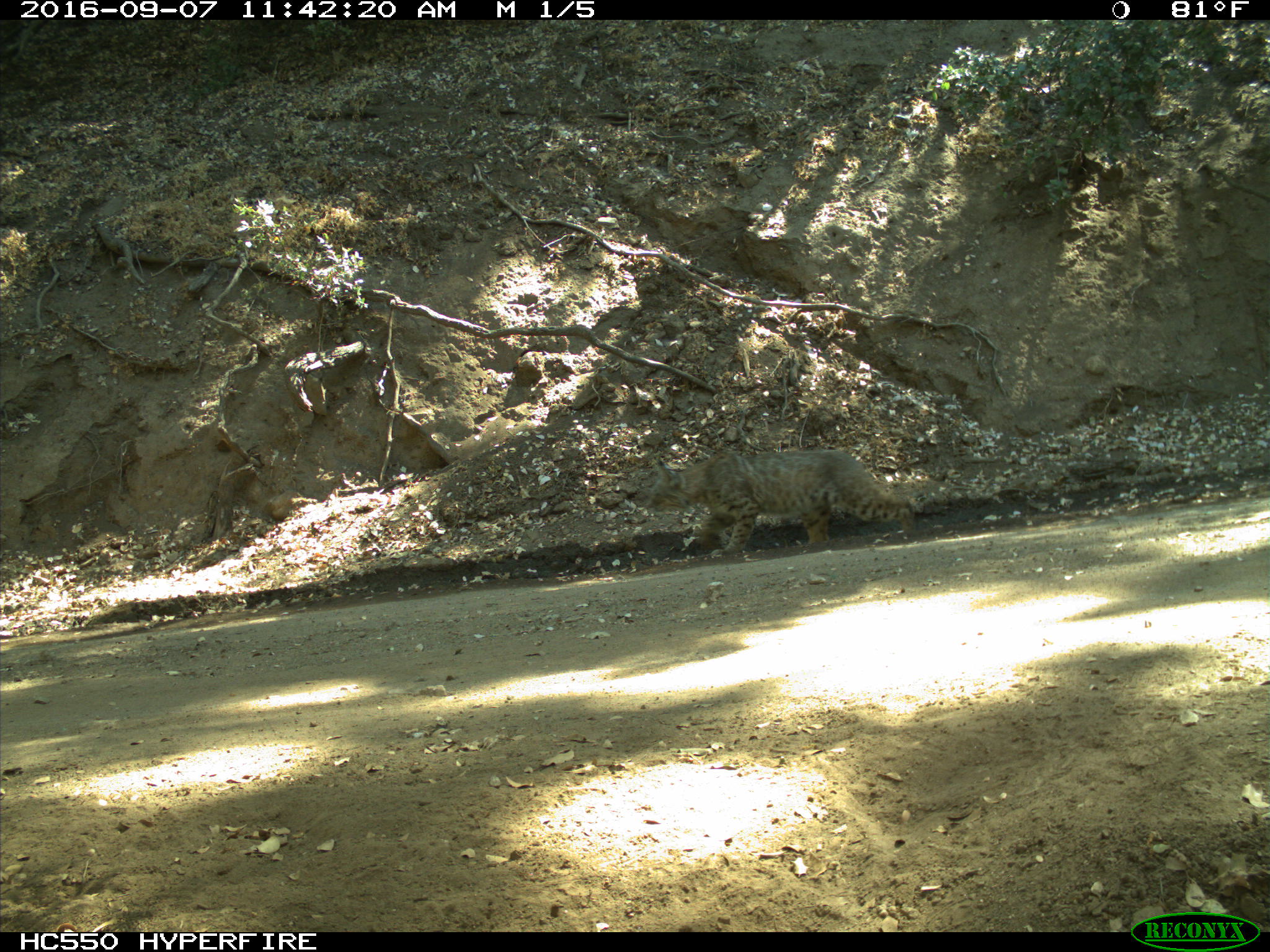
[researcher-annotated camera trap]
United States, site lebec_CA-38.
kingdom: Animalia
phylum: Chordata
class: Mammalia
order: Carnivora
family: Felidae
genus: Lynx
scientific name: Lynx rufus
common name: bobcat